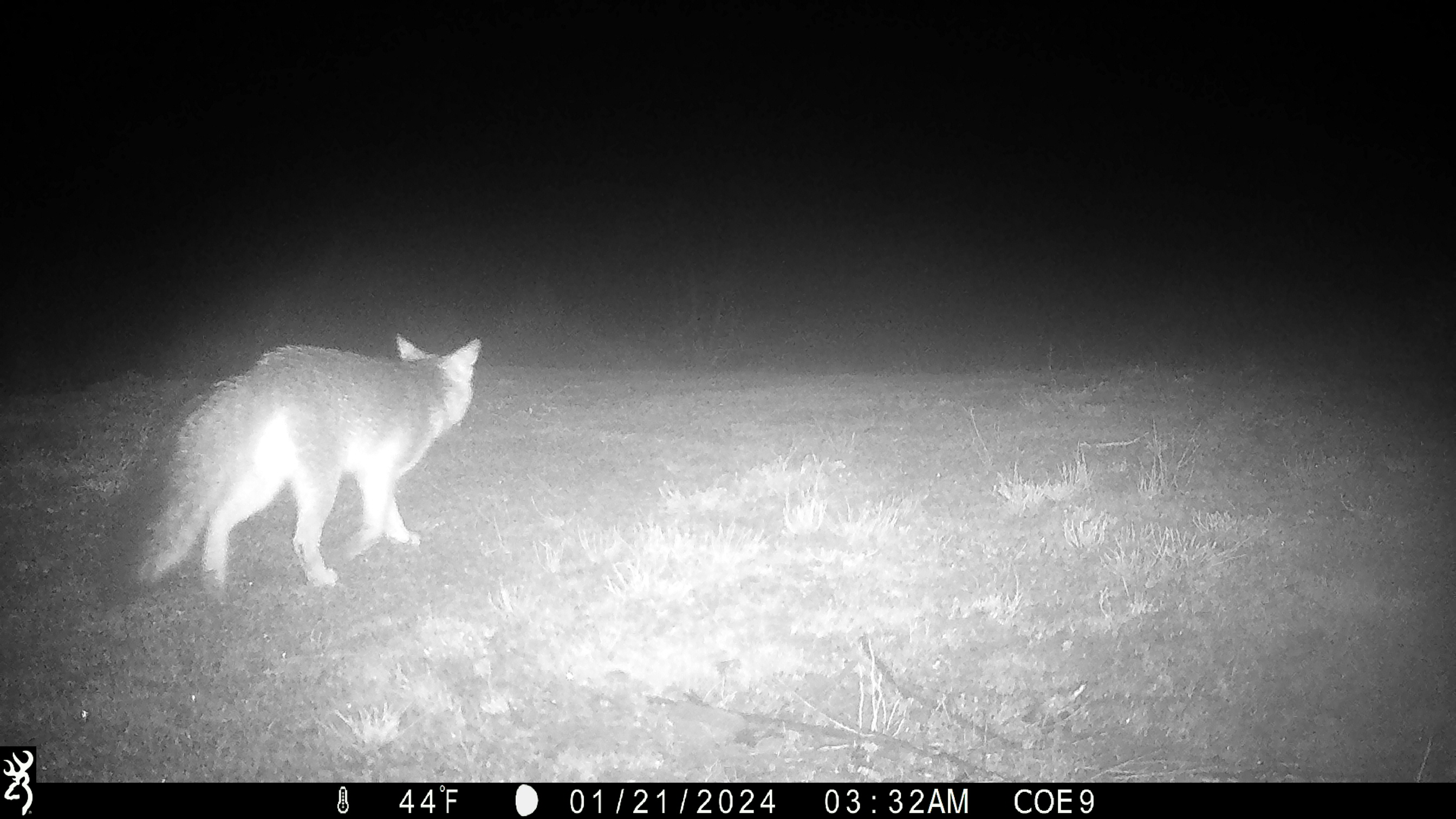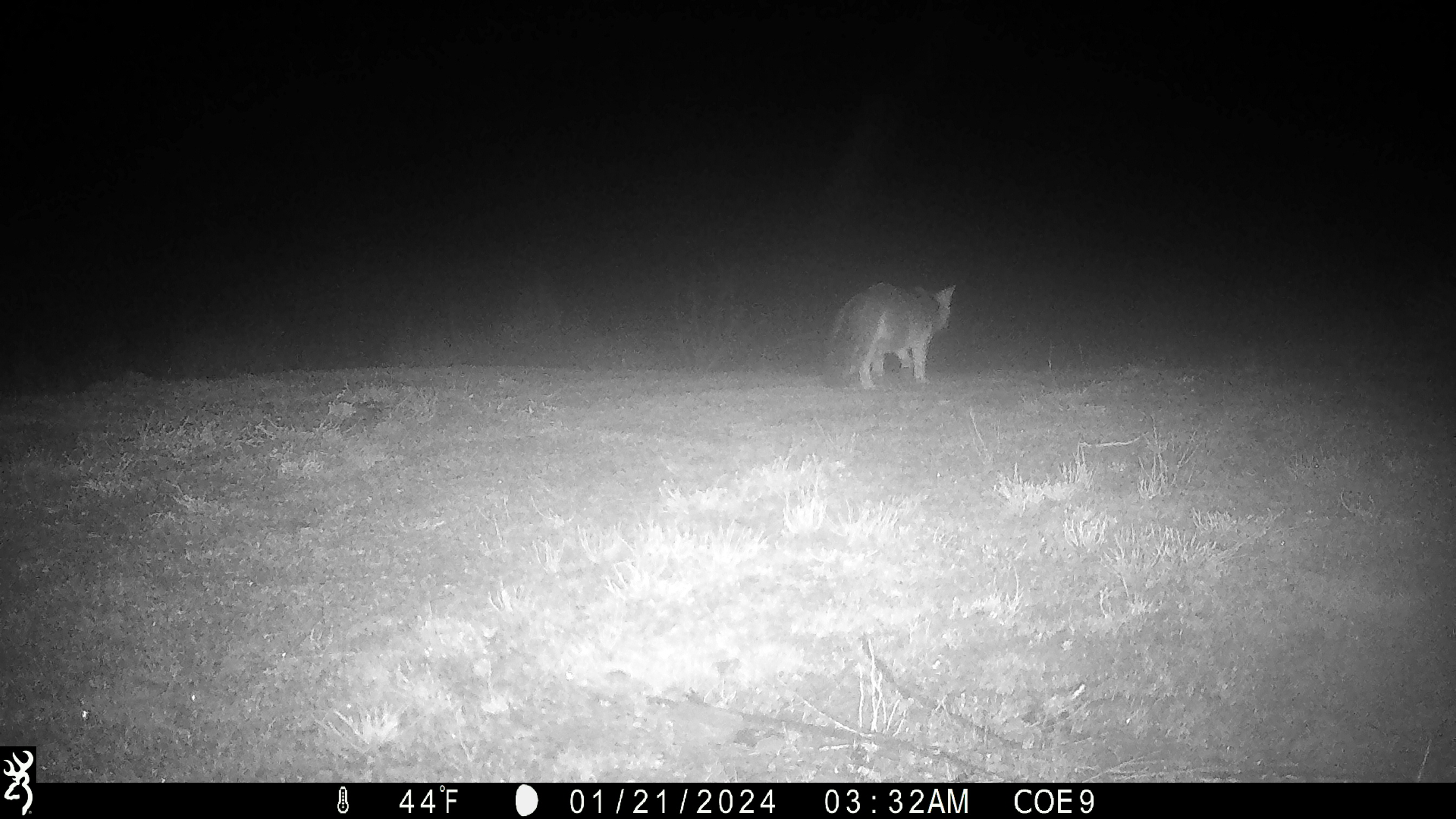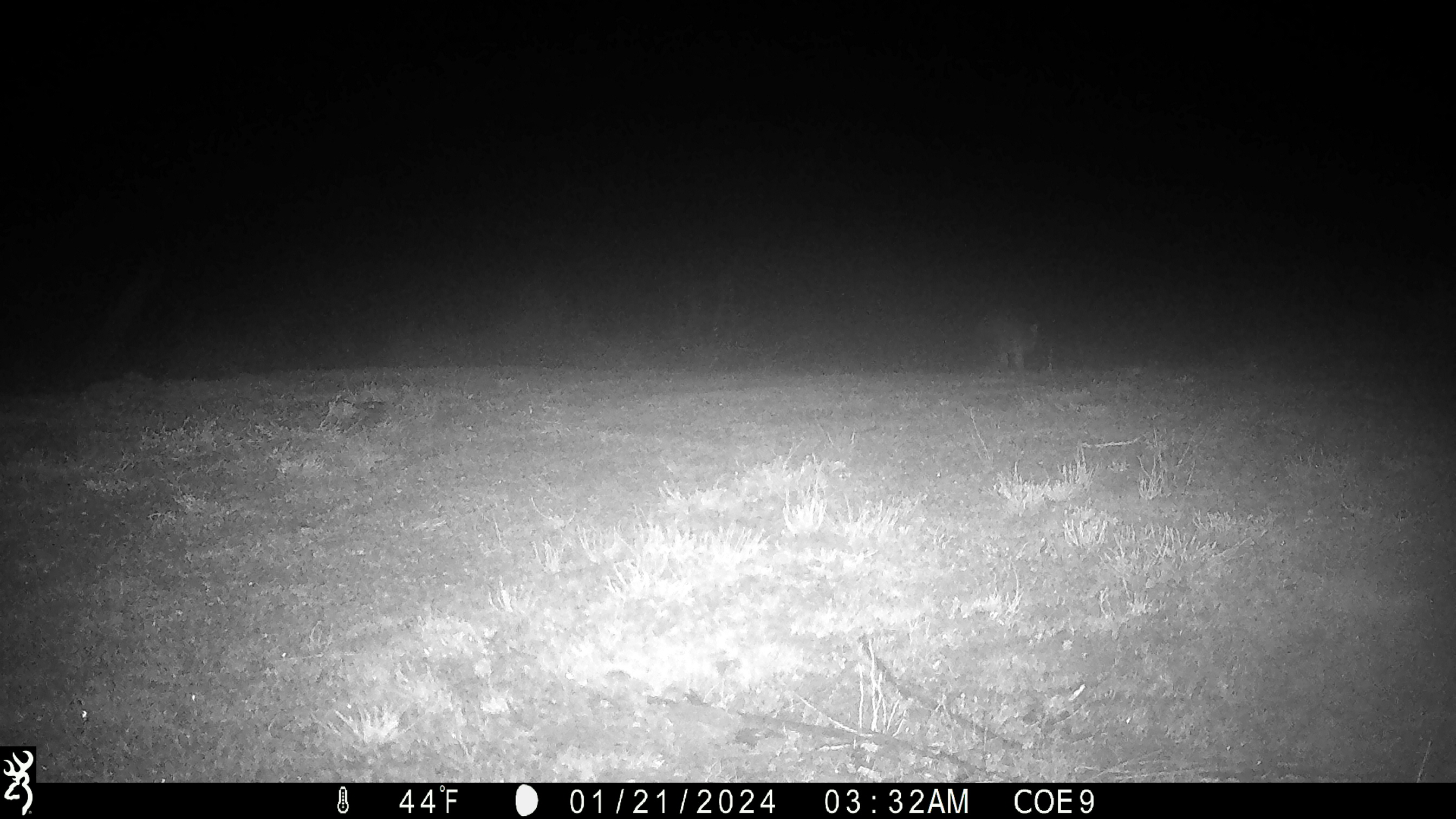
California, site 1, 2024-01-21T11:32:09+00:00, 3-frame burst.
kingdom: Animalia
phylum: Chordata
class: Mammalia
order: Carnivora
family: Canidae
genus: Urocyon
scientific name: Urocyon cinereoargenteus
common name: gray fox